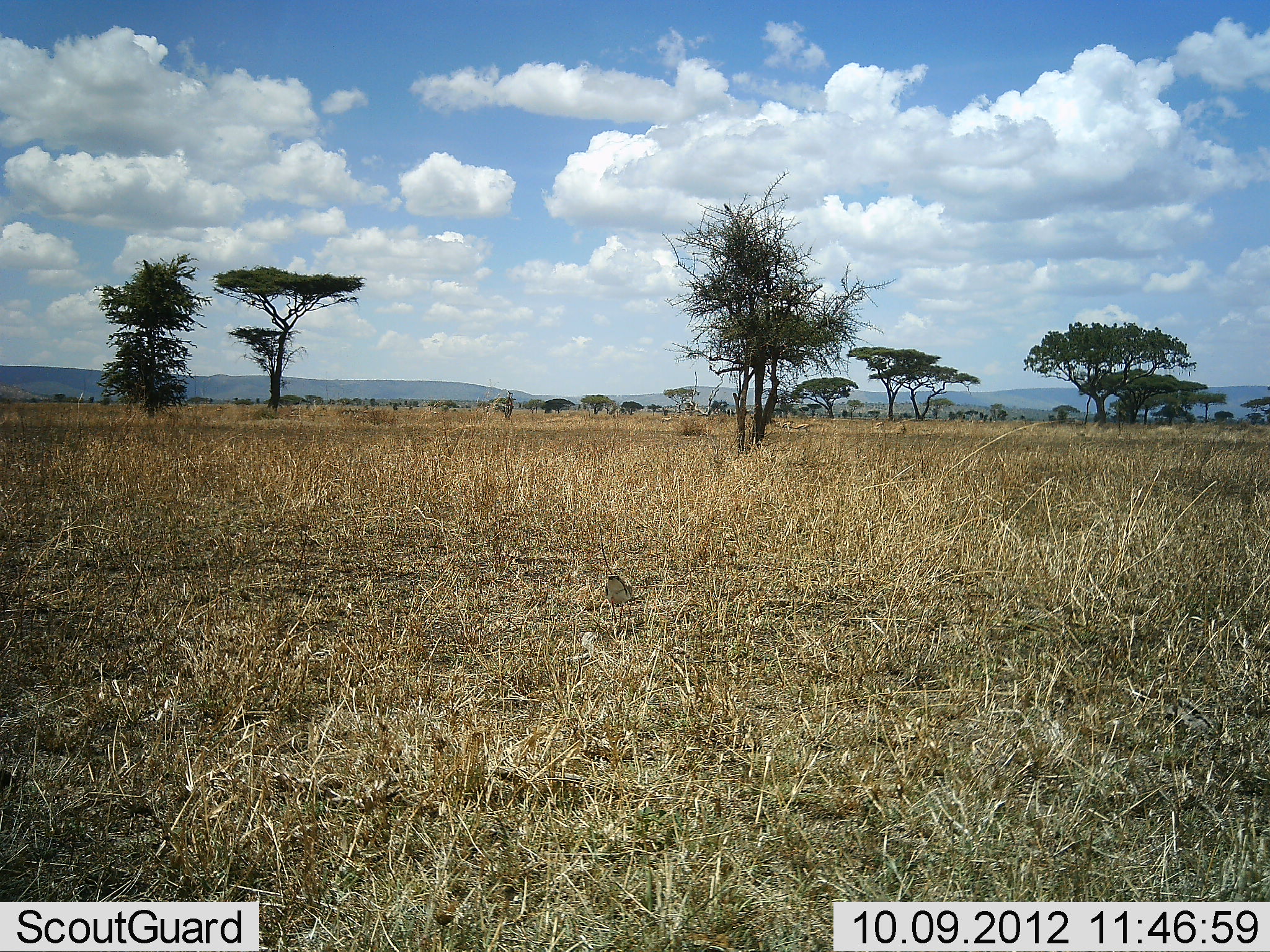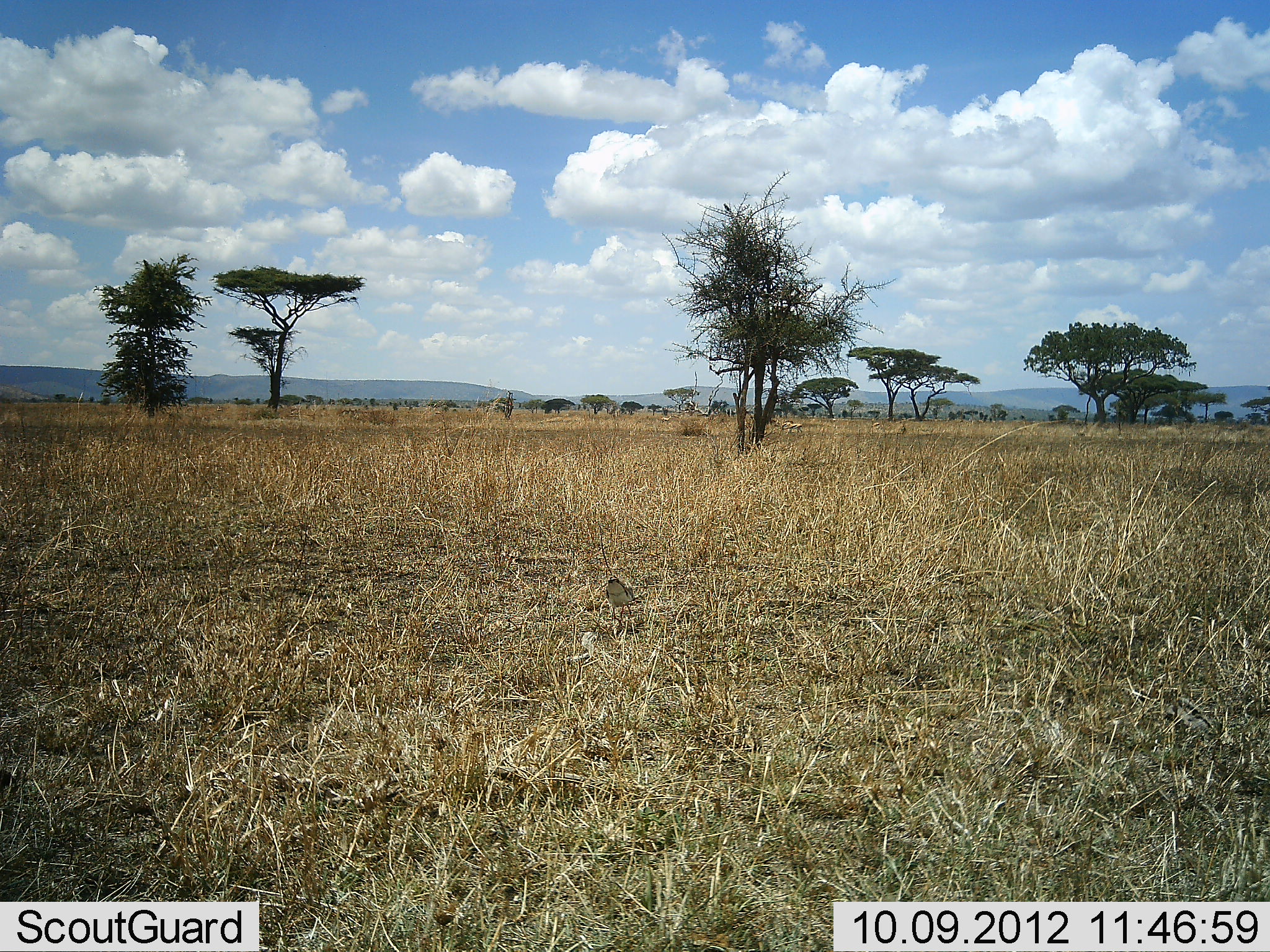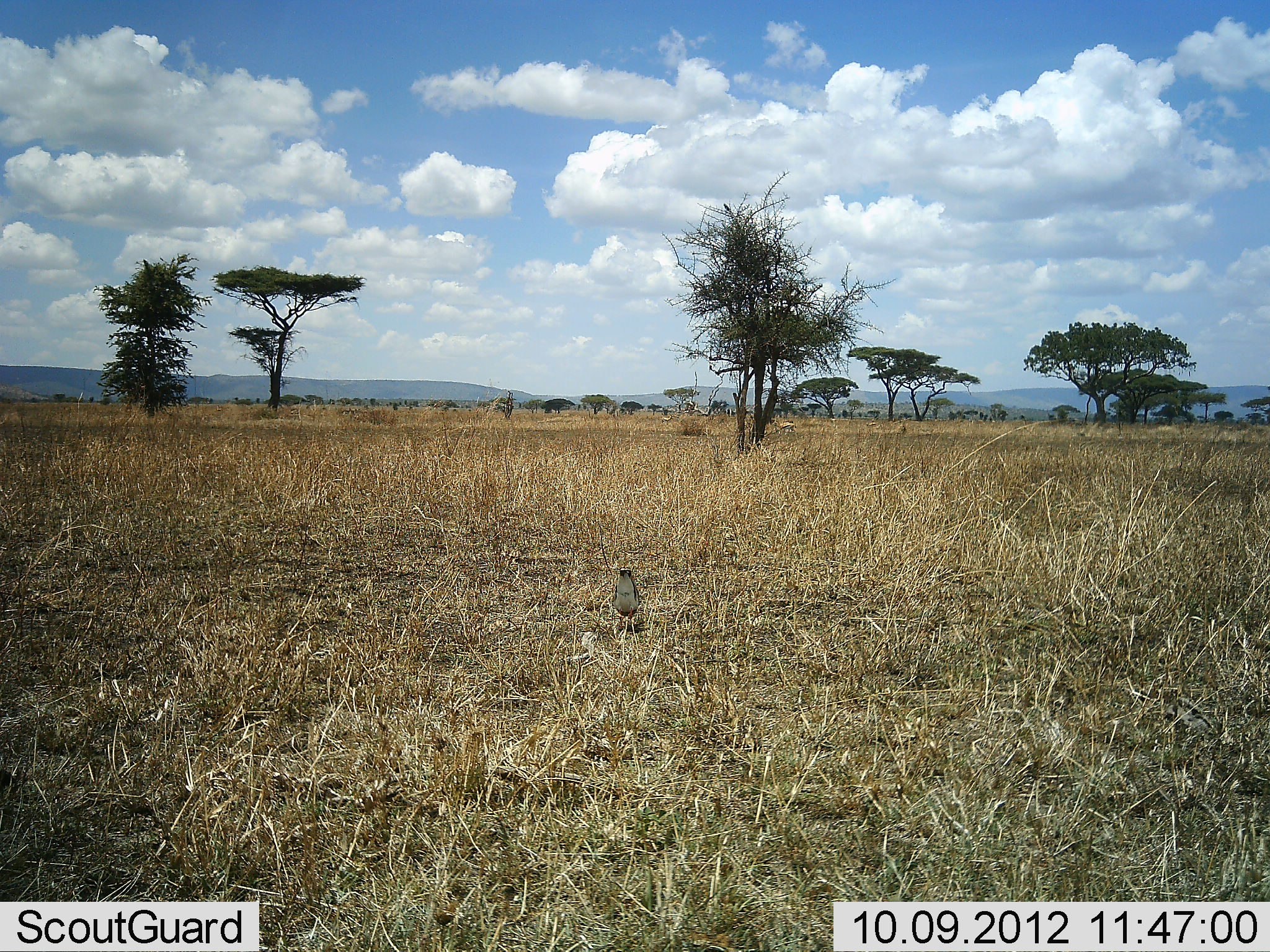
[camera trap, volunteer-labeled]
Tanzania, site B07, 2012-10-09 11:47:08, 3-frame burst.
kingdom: Animalia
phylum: Chordata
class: Aves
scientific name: Aves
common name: bird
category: otherbird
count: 1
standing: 92%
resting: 0%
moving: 0%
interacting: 8%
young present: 0%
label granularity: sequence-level